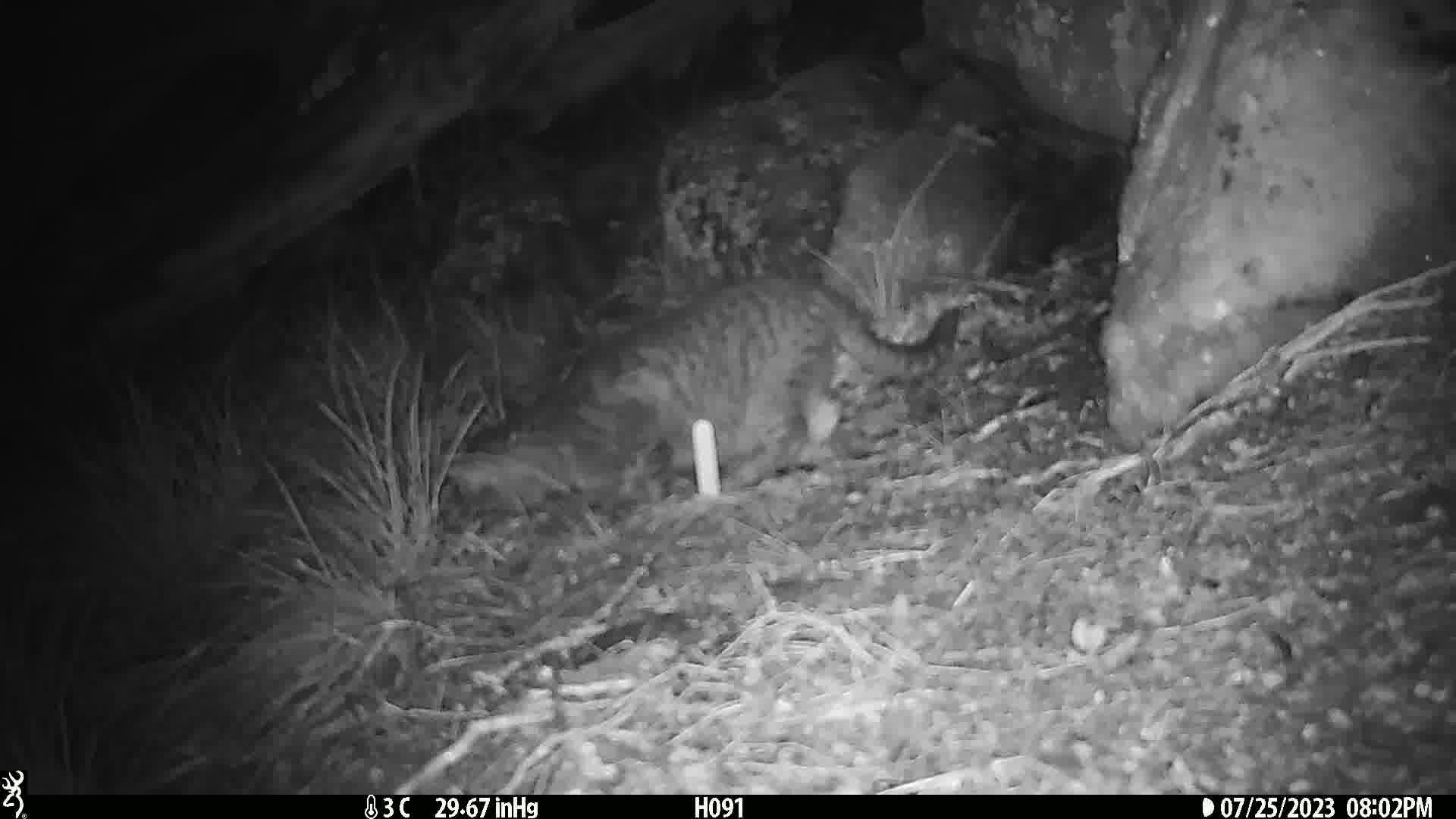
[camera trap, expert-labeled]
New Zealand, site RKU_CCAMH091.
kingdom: Animalia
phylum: Chordata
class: Mammalia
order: Carnivora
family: Felidae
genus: Felis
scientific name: Felis catus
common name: domestic cat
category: cat